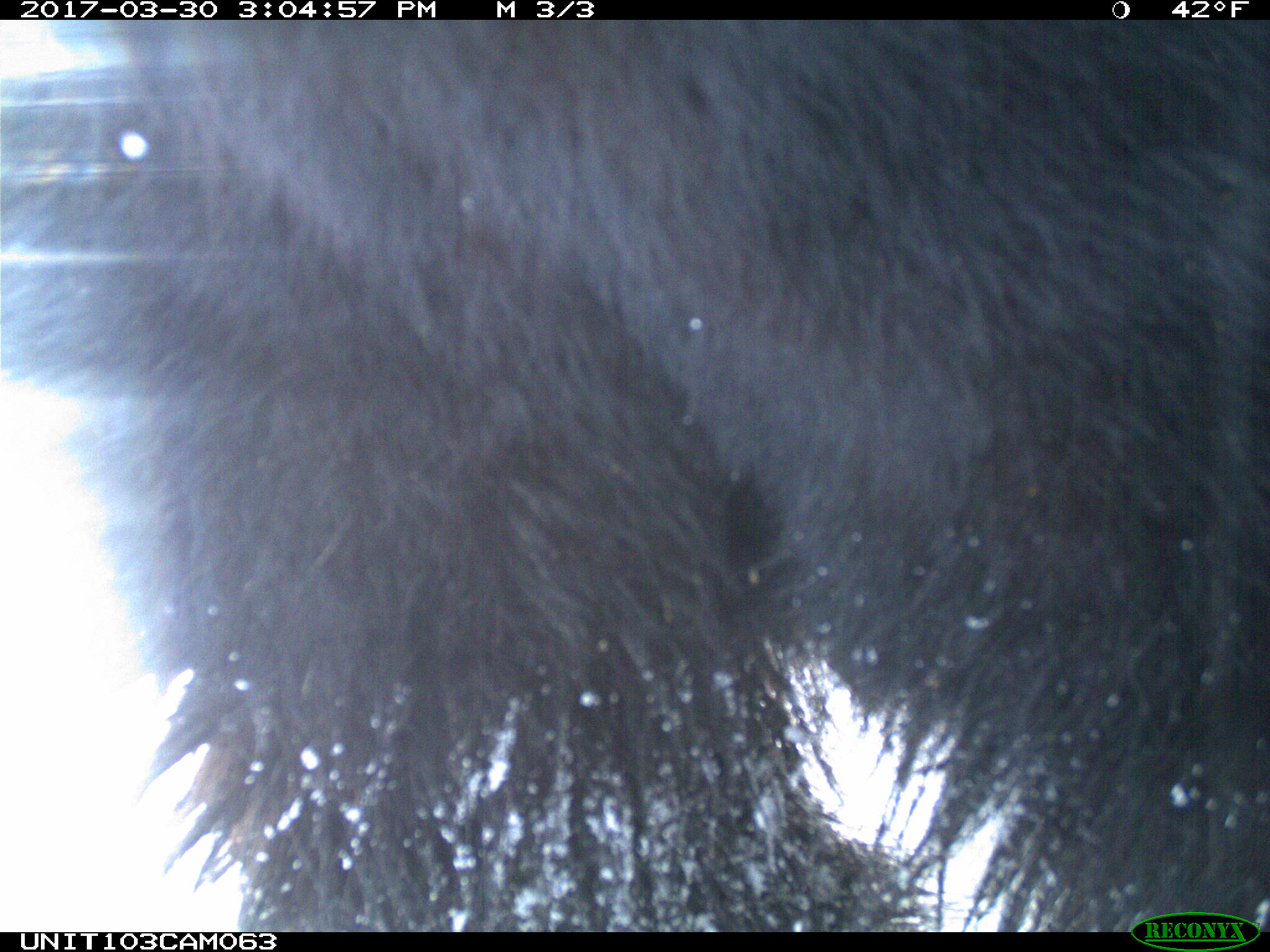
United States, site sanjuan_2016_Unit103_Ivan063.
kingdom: Animalia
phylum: Chordata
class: Mammalia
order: Carnivora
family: Ursidae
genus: Ursus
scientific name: Ursus americanus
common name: american black bear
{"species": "Ursus americanus (american black bear)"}